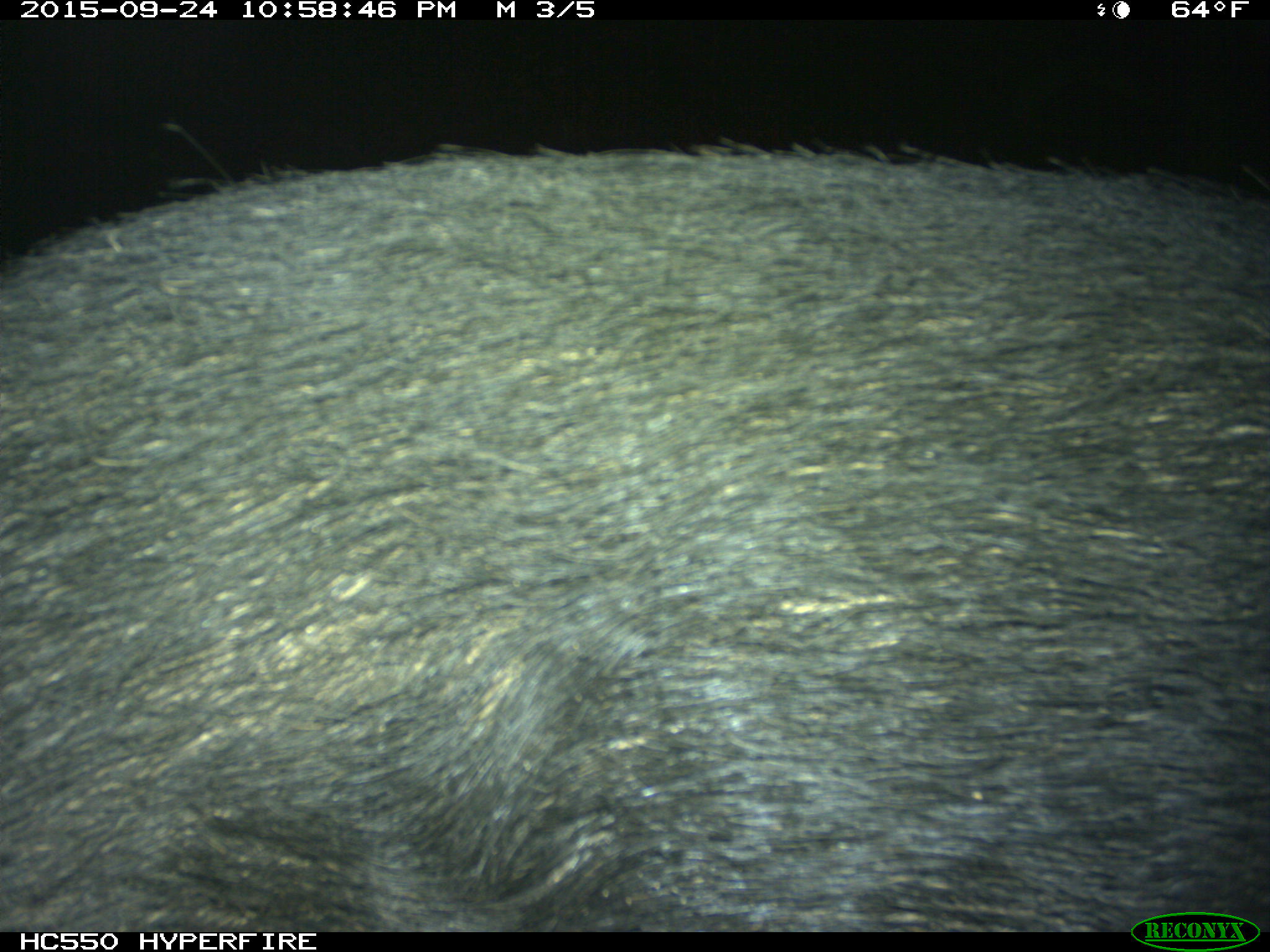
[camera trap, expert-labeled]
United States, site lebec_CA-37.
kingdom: Animalia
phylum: Chordata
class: Mammalia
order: Artiodactyla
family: Suidae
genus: Sus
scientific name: Sus scrofa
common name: wild boar